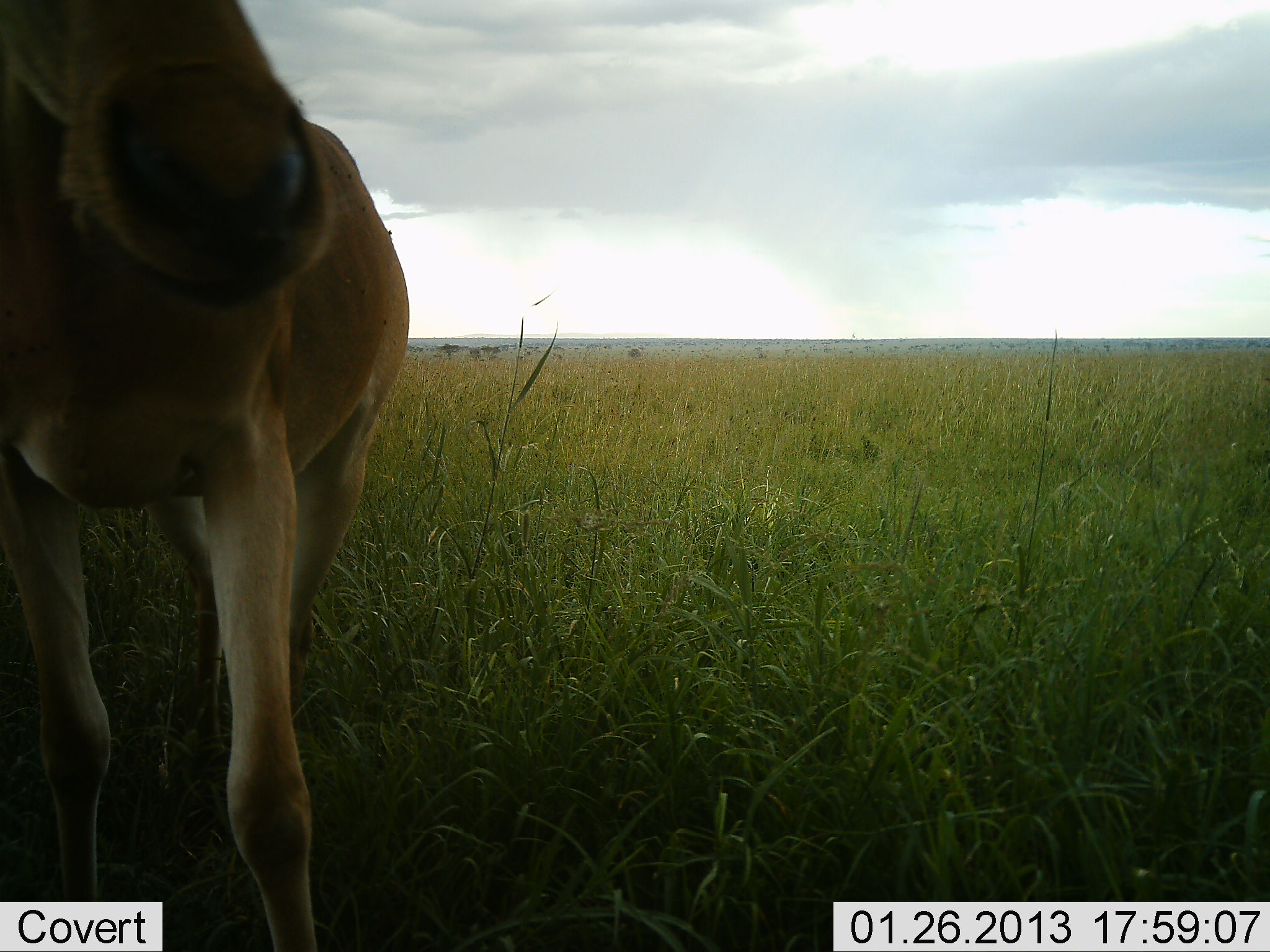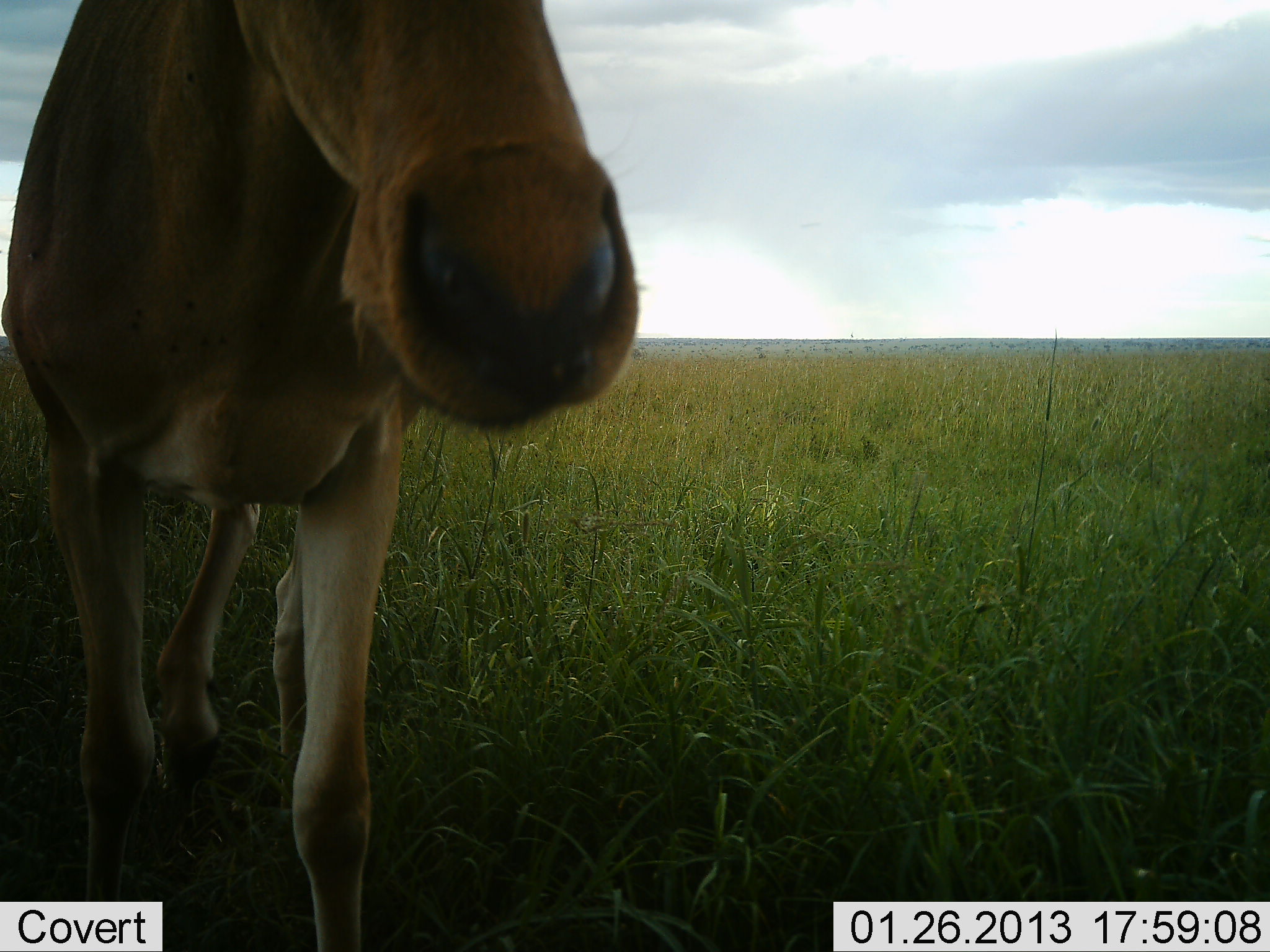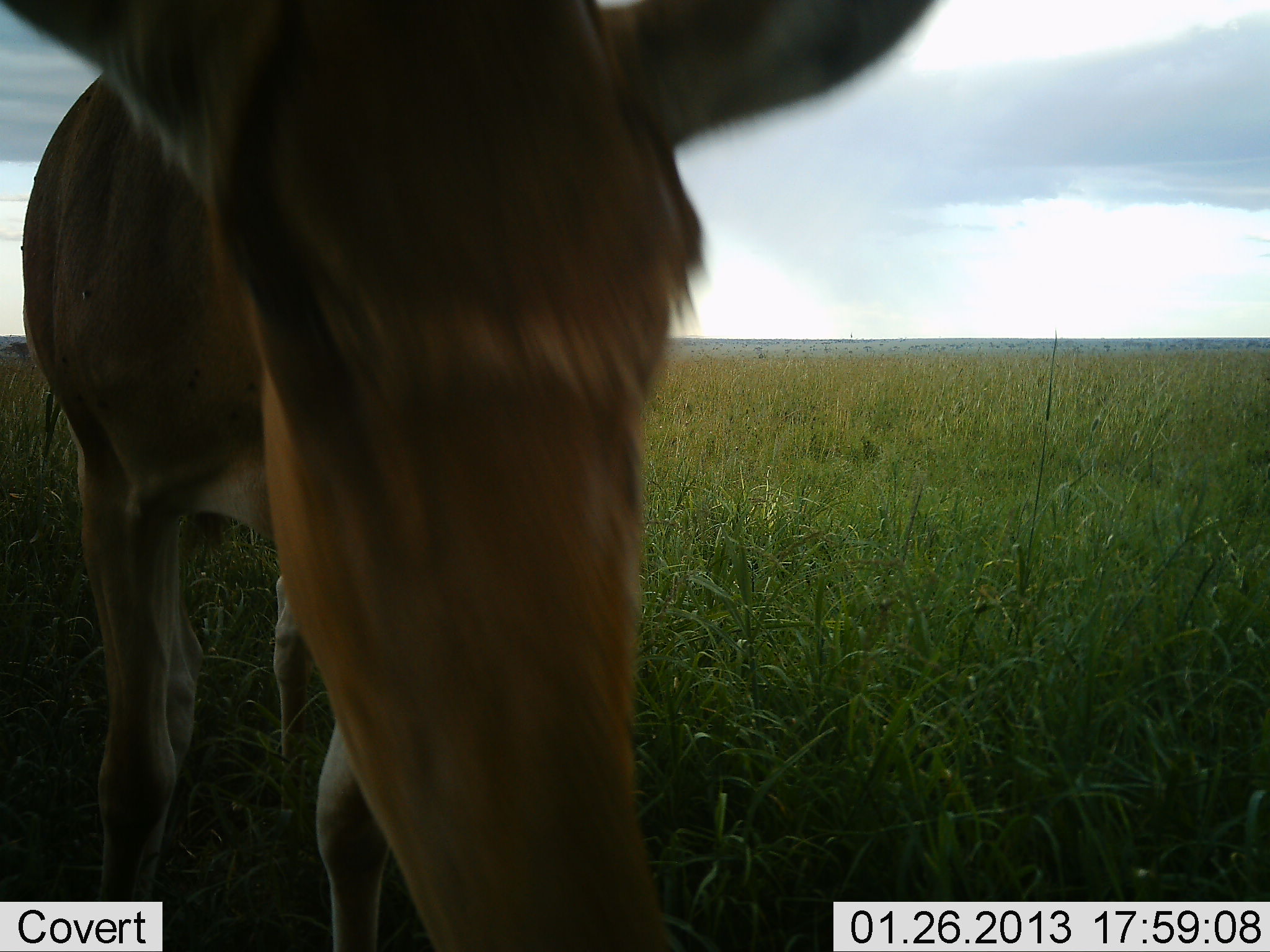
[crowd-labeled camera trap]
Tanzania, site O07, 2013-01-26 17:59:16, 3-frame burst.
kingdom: Animalia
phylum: Chordata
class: Mammalia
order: Artiodactyla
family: Bovidae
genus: Alcelaphus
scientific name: Alcelaphus buselaphus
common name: hartebeest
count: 1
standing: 50%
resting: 0%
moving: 40%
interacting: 10%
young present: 0%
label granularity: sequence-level